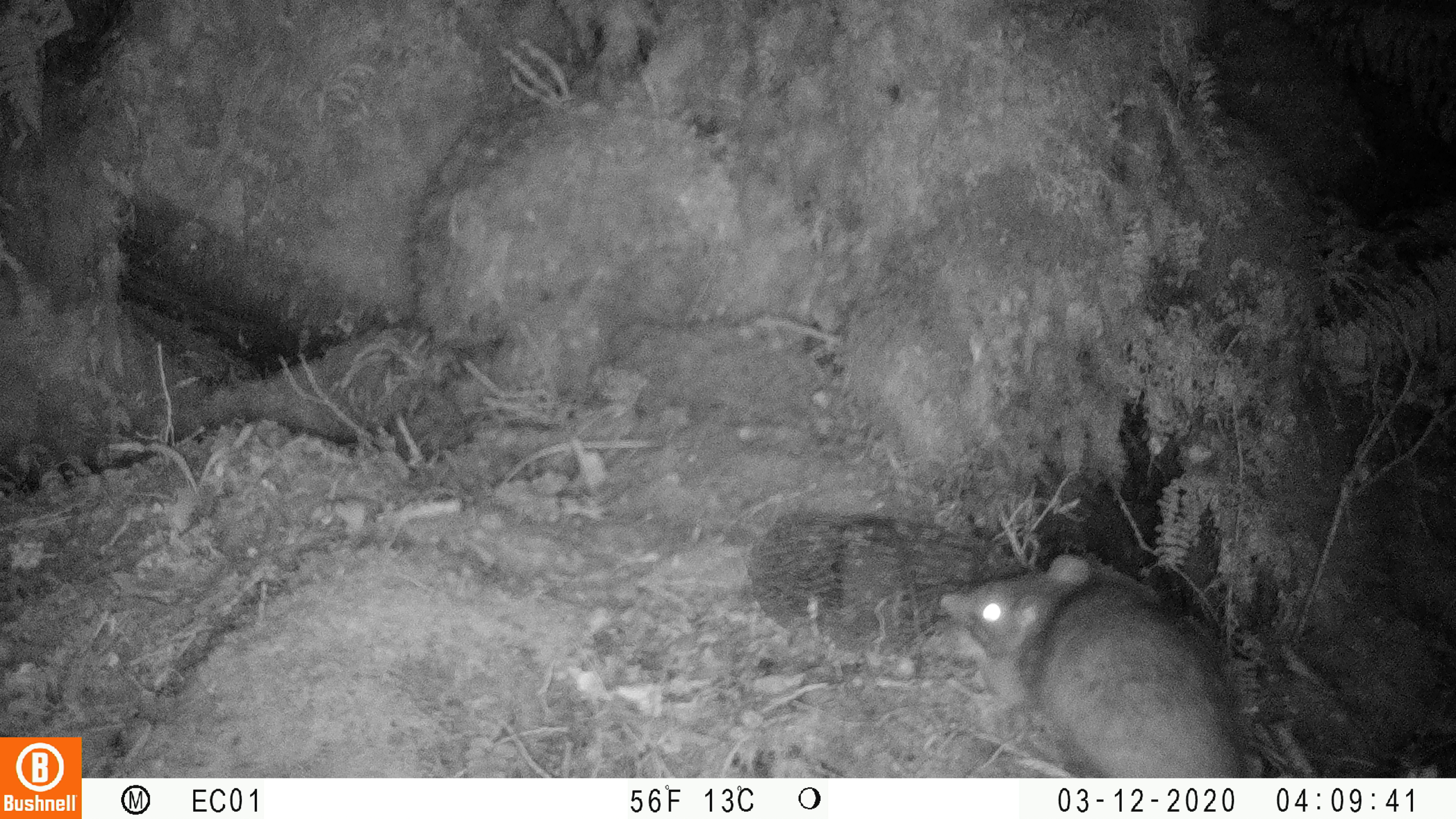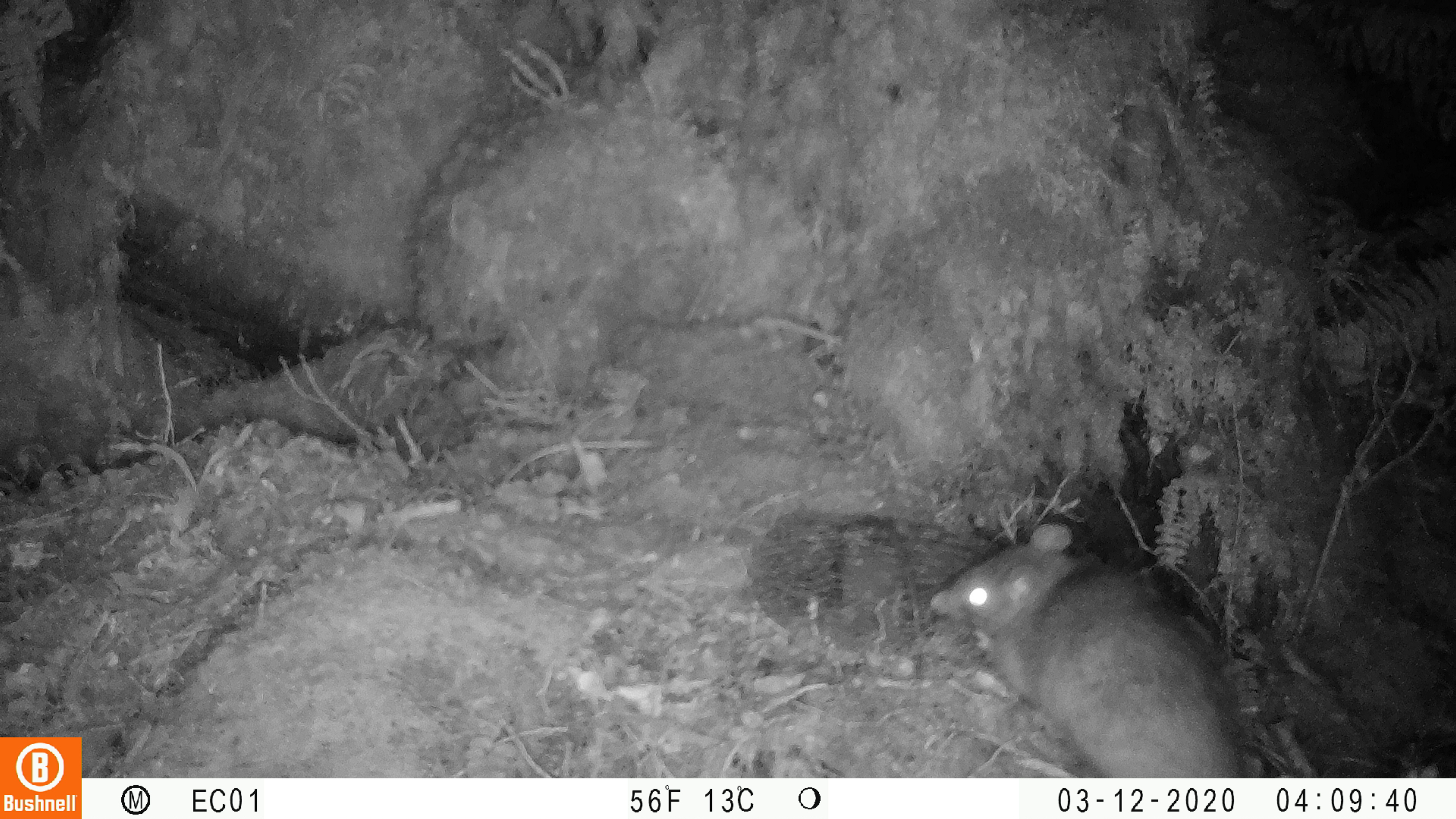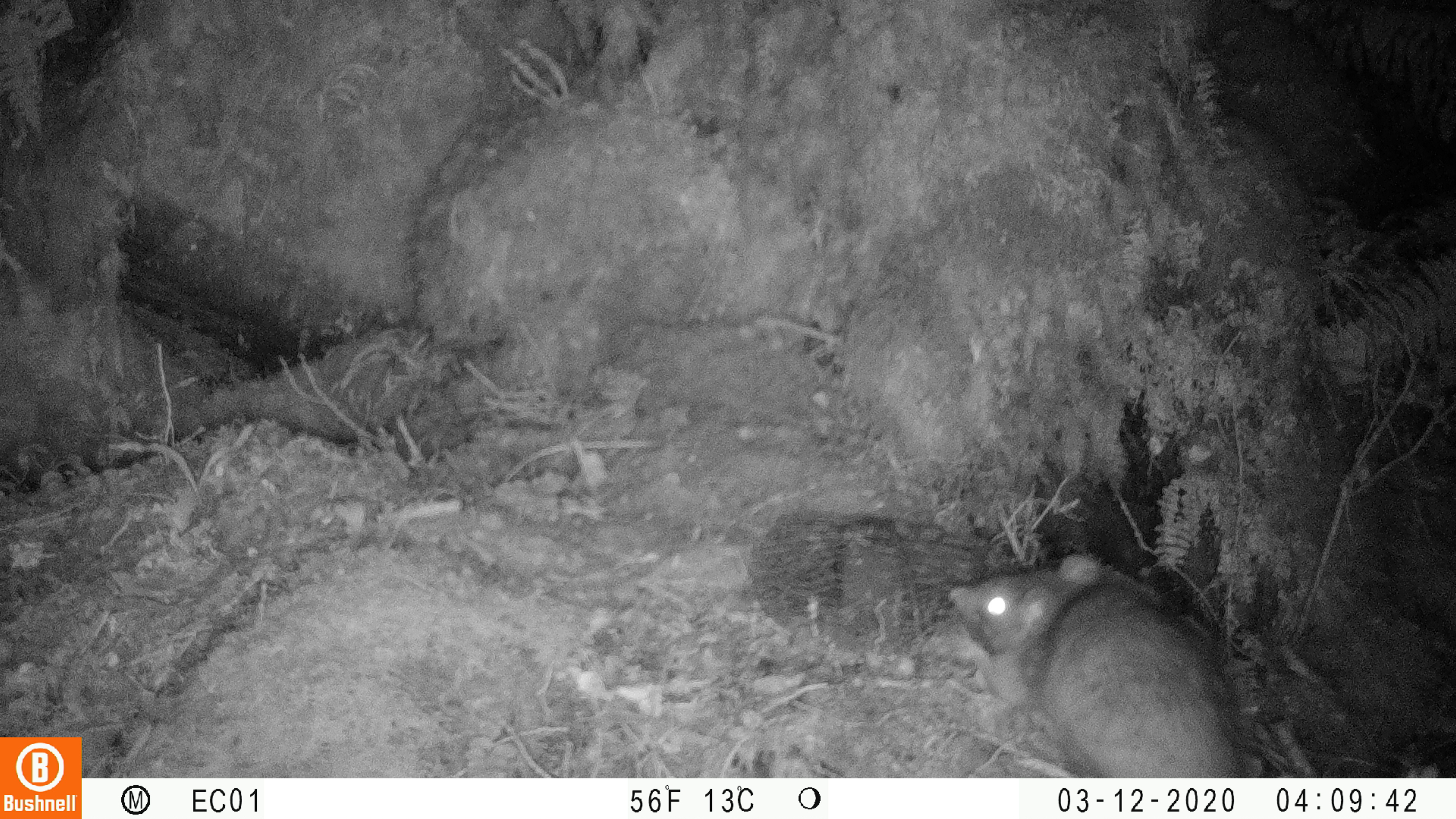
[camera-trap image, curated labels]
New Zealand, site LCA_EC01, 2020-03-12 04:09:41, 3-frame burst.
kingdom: Animalia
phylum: Chordata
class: Mammalia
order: Rodentia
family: Muridae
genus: Rattus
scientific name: Rattus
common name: rat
Rat (Rattus).